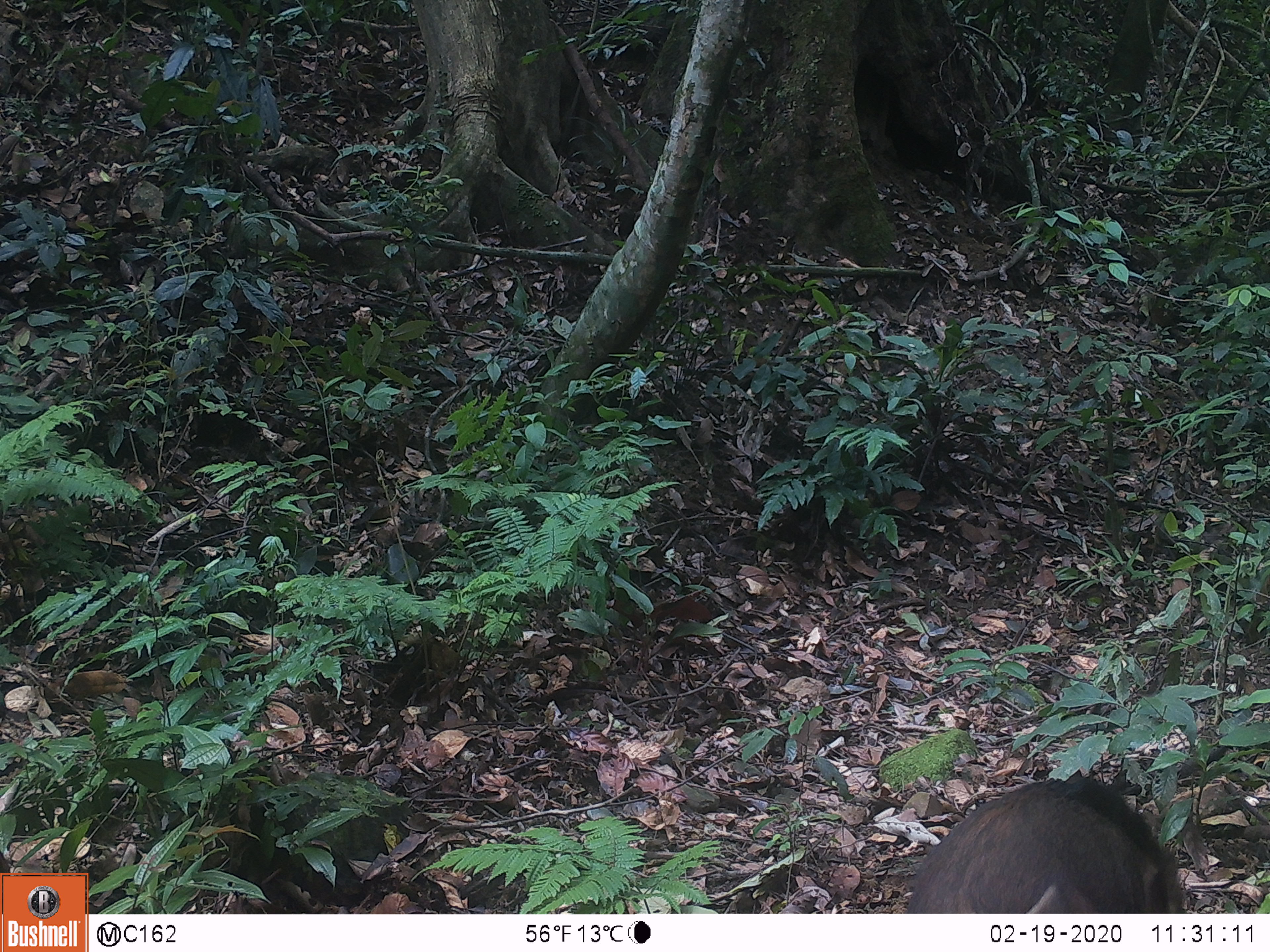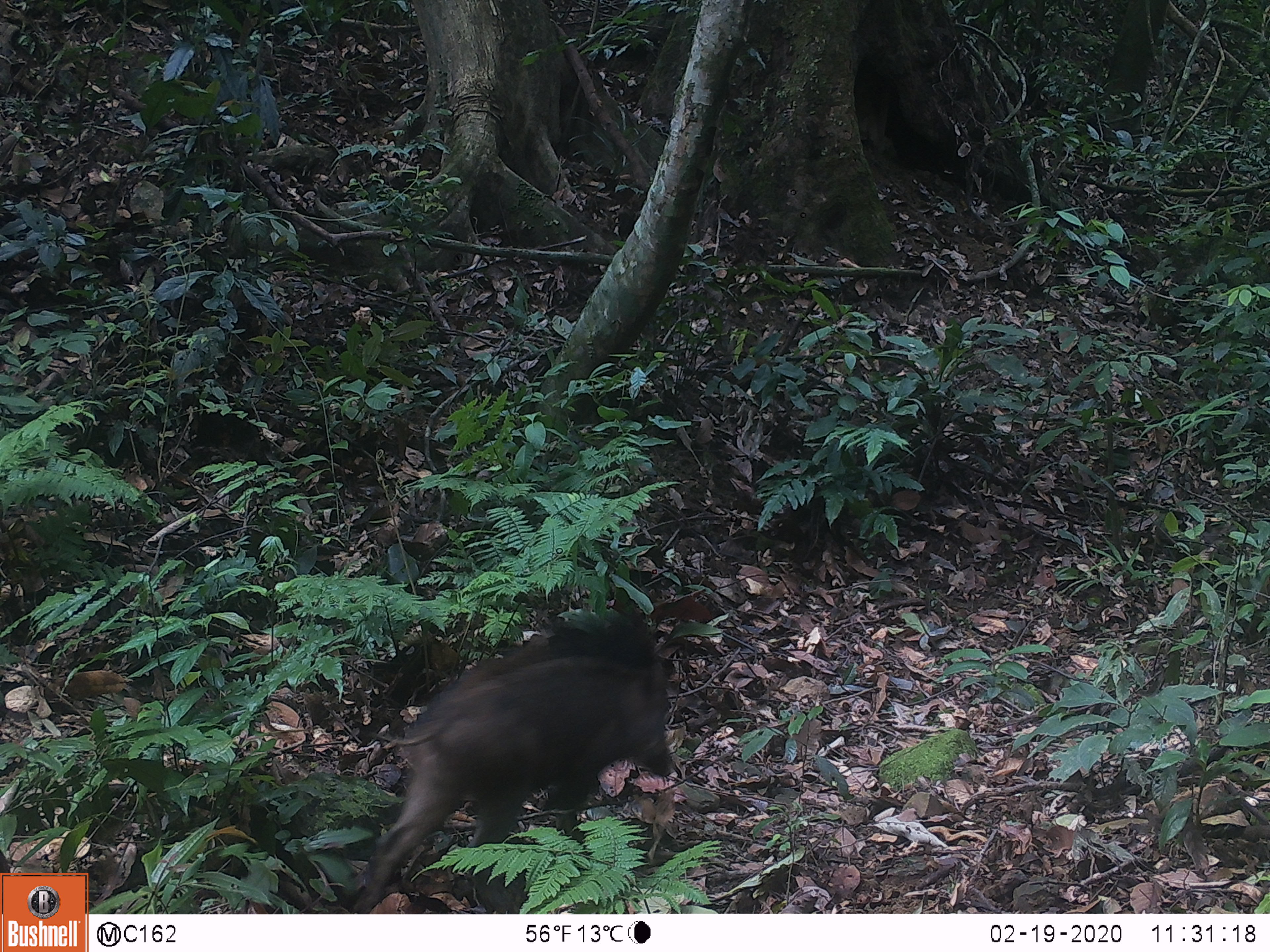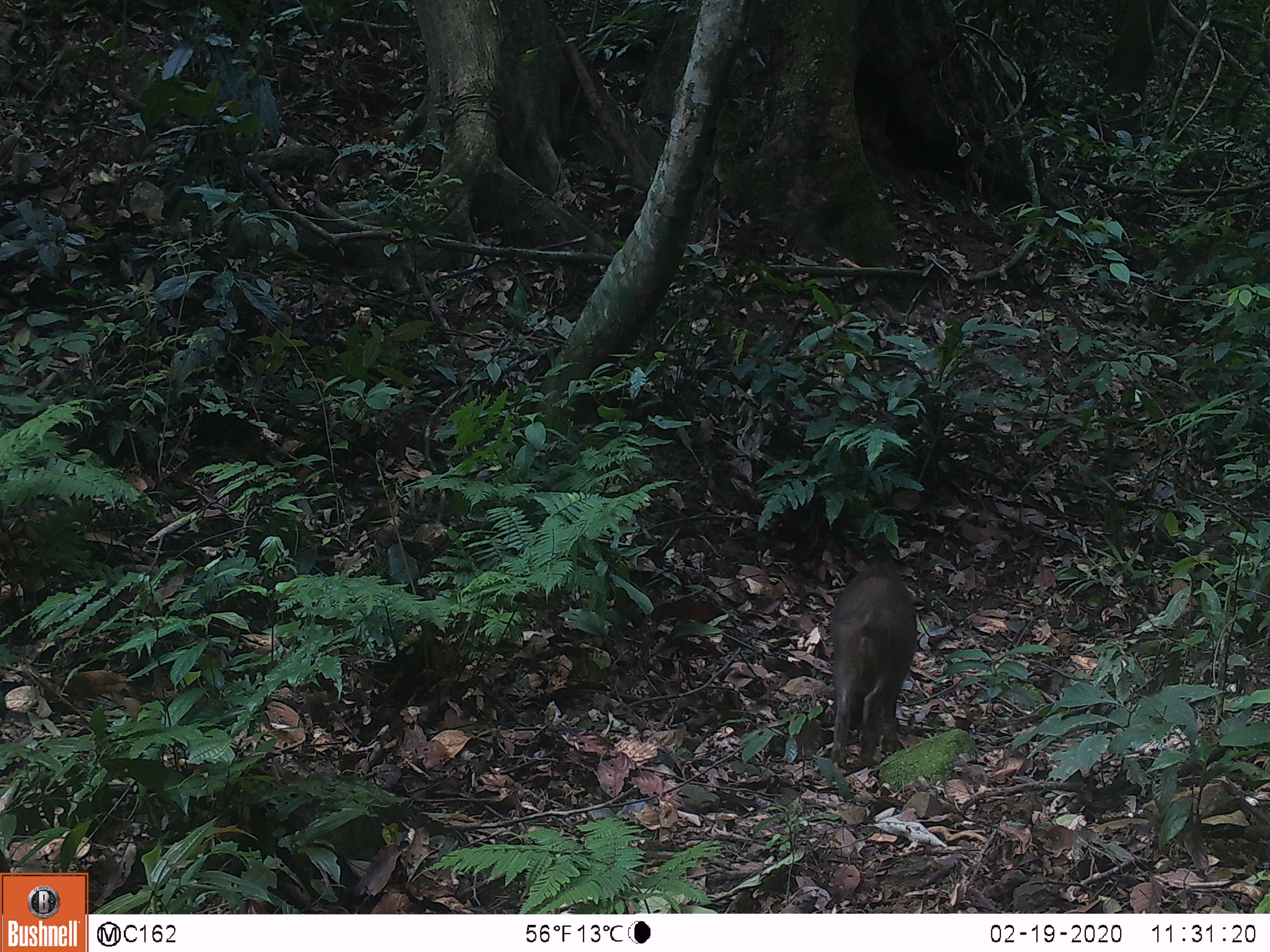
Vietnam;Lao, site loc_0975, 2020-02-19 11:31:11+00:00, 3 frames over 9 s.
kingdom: Animalia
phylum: Chordata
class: Mammalia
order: Artiodactyla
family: Suidae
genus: Sus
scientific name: Sus scrofa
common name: eurasian wild pig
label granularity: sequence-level